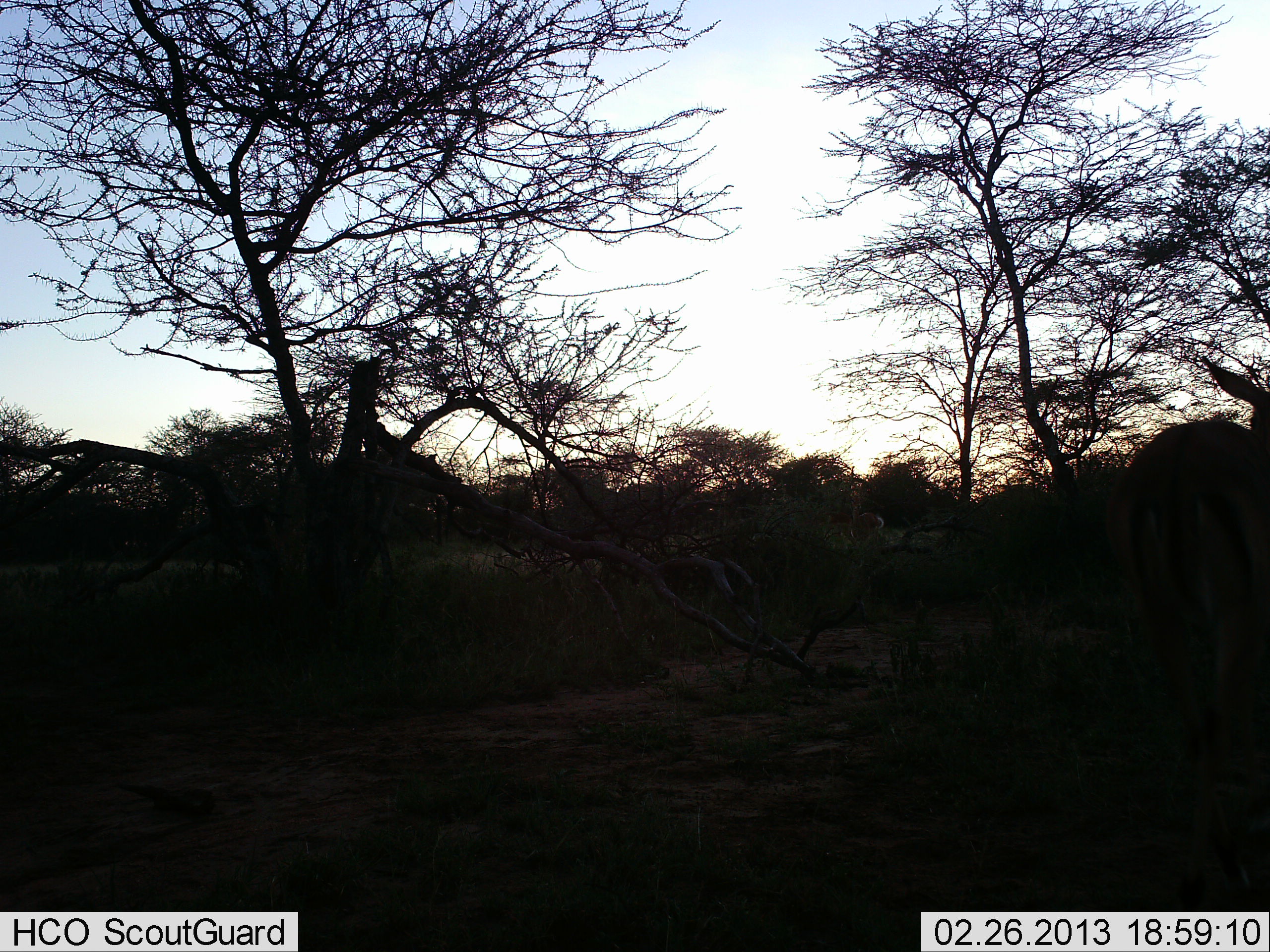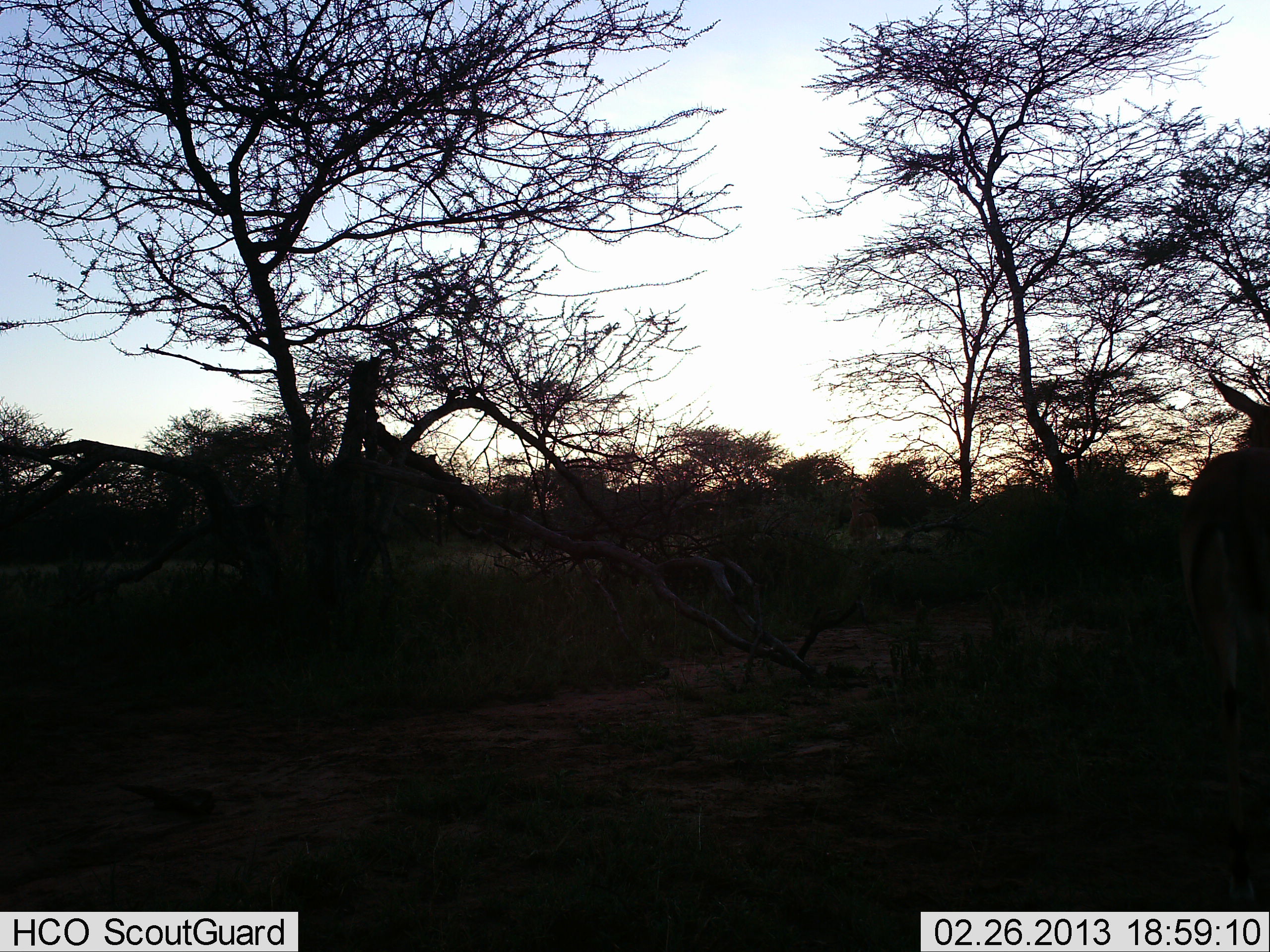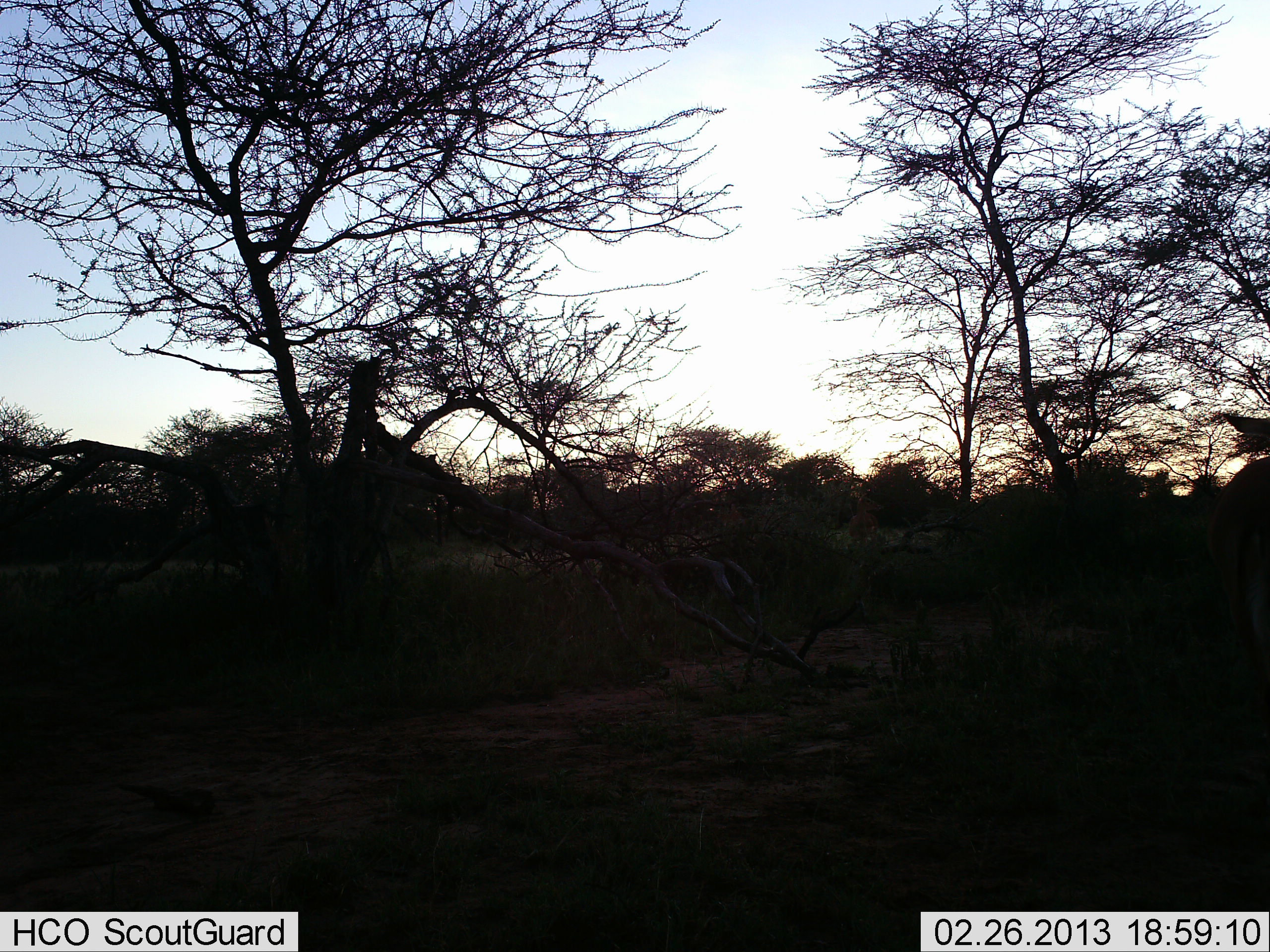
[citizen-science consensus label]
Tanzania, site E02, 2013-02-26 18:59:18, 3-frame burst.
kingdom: Animalia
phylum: Chordata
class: Mammalia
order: Artiodactyla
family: Bovidae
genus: Aepyceros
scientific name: Aepyceros melampus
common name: impala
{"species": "impala (Aepyceros melampus)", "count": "1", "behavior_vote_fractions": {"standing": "0%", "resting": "0%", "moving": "100%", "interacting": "0%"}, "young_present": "0%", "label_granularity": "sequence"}